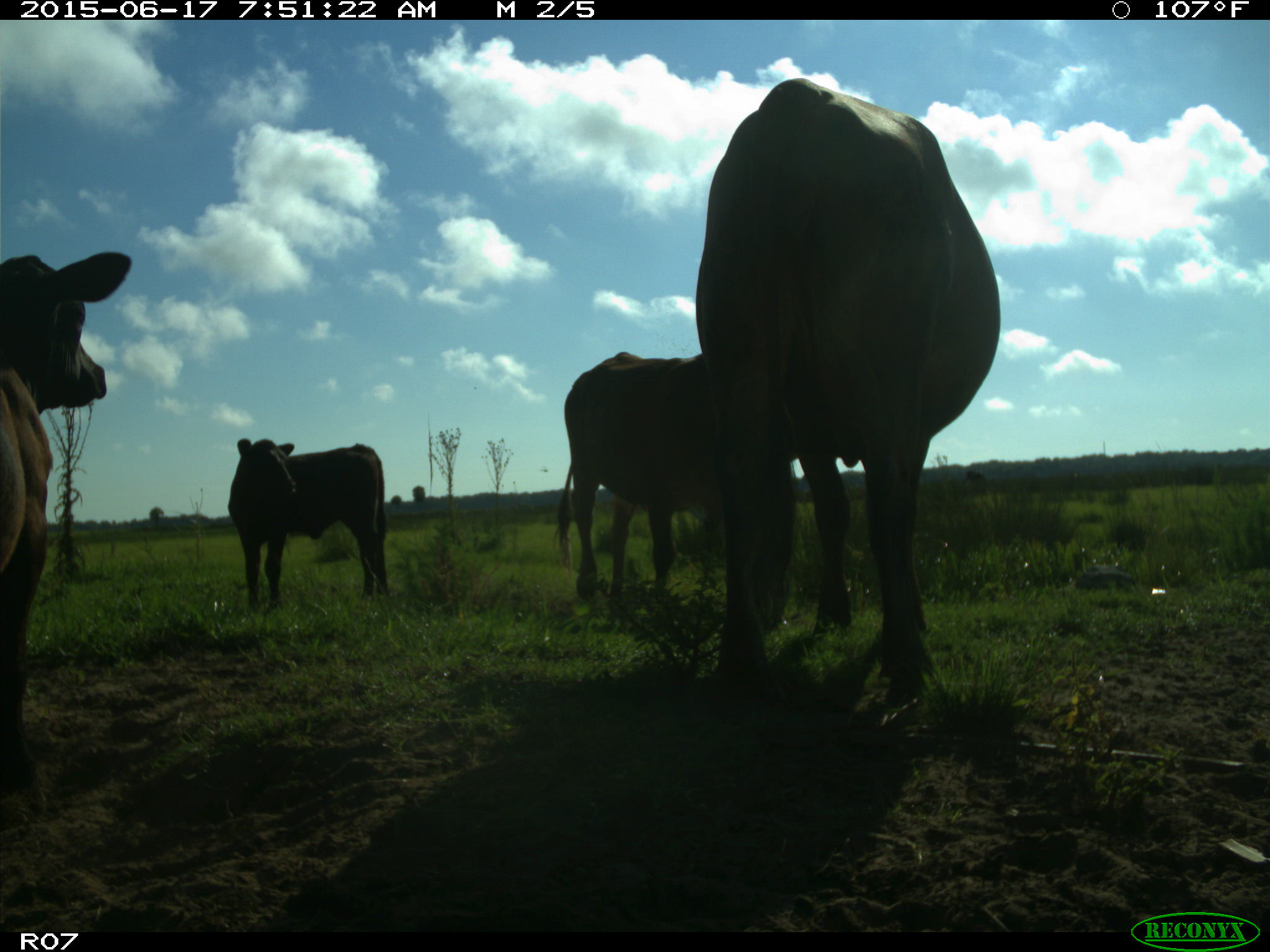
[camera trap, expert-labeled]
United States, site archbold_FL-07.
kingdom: Animalia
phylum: Chordata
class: Mammalia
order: Artiodactyla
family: Bovidae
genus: Bos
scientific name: Bos taurus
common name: domestic cow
Bos taurus (domestic cow).